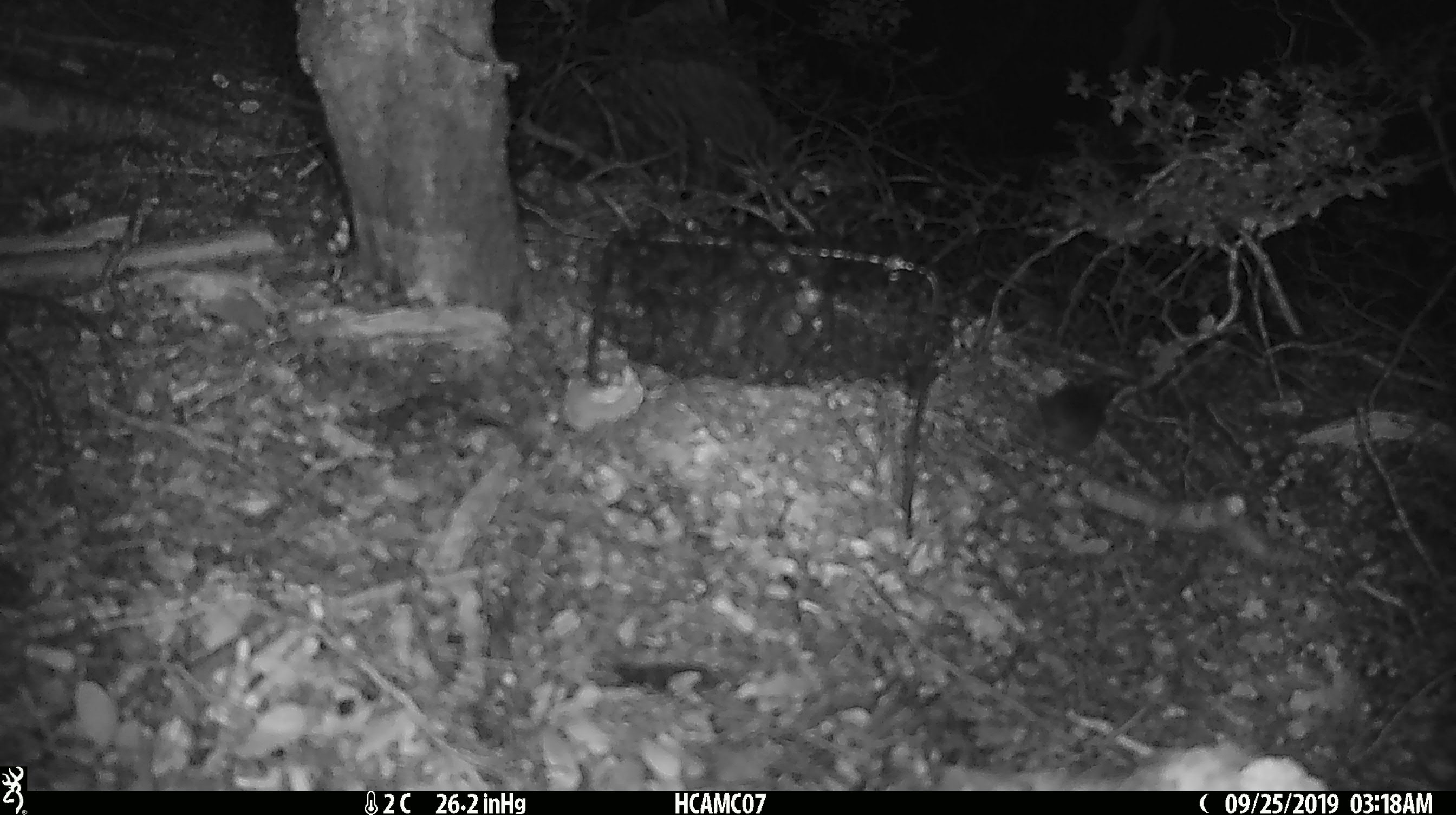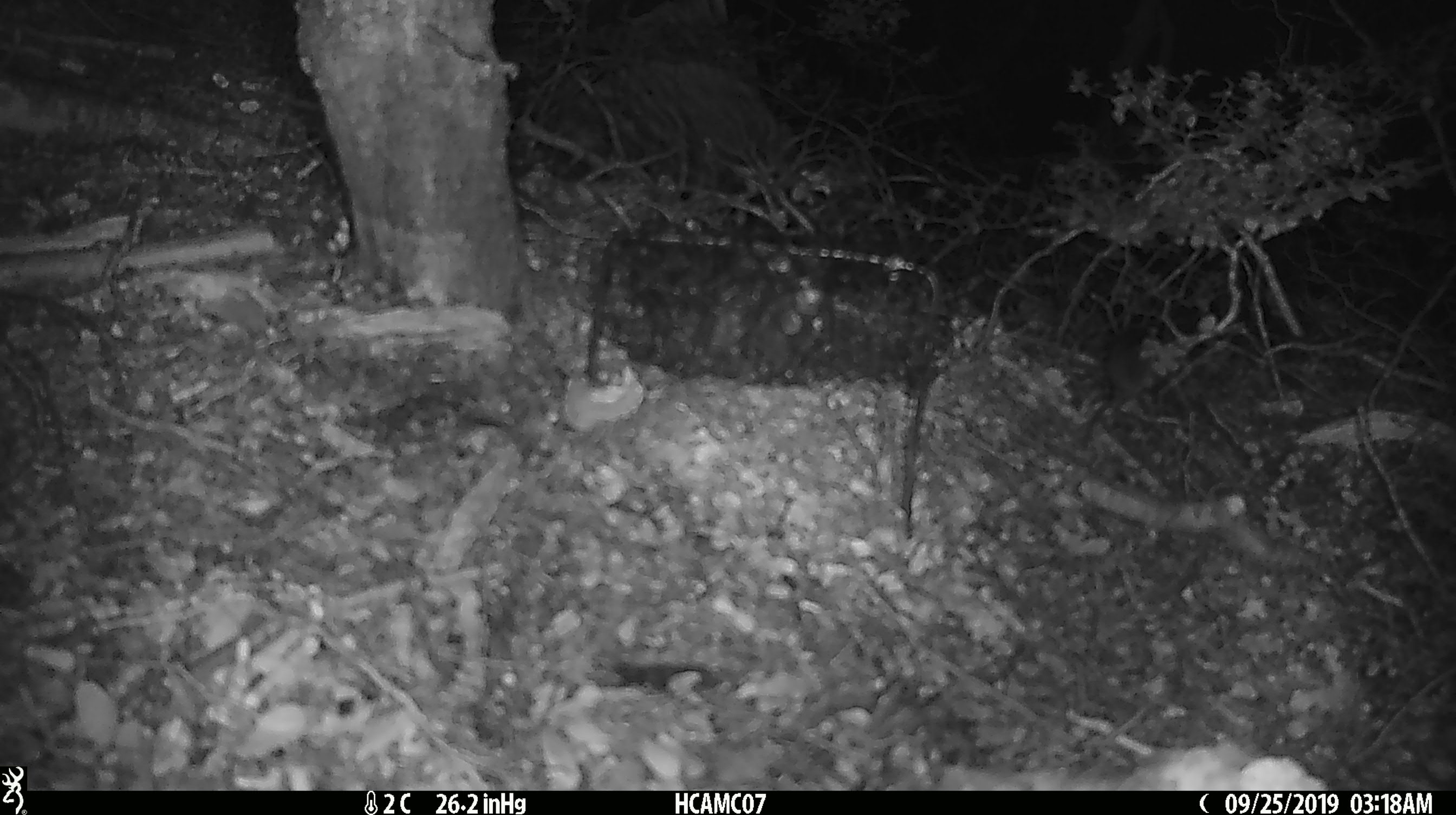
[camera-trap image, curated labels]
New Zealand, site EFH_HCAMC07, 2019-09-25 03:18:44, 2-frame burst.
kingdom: Animalia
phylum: Chordata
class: Mammalia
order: Rodentia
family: Muridae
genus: Mus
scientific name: Mus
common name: mouse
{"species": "mouse (Mus)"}